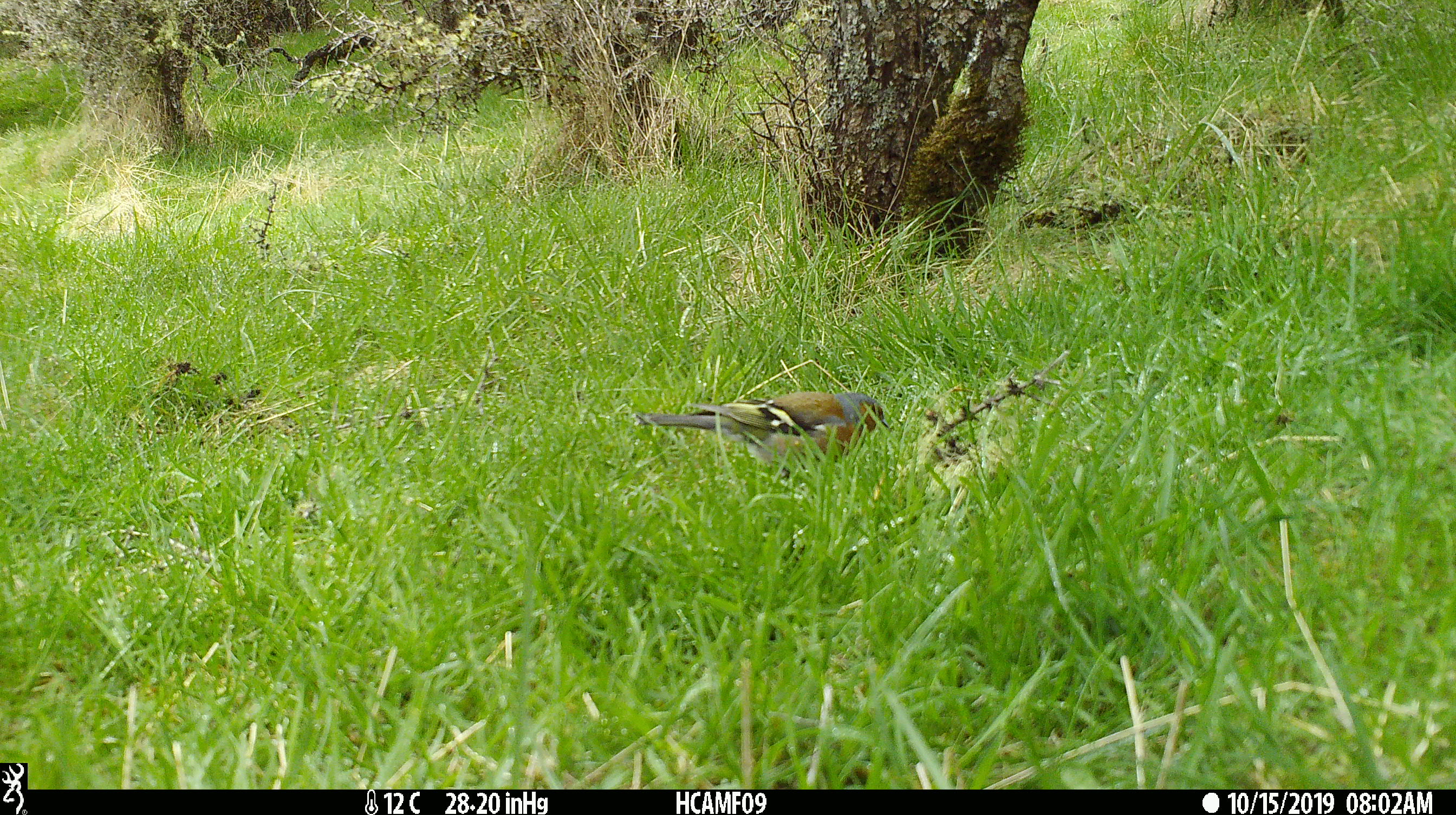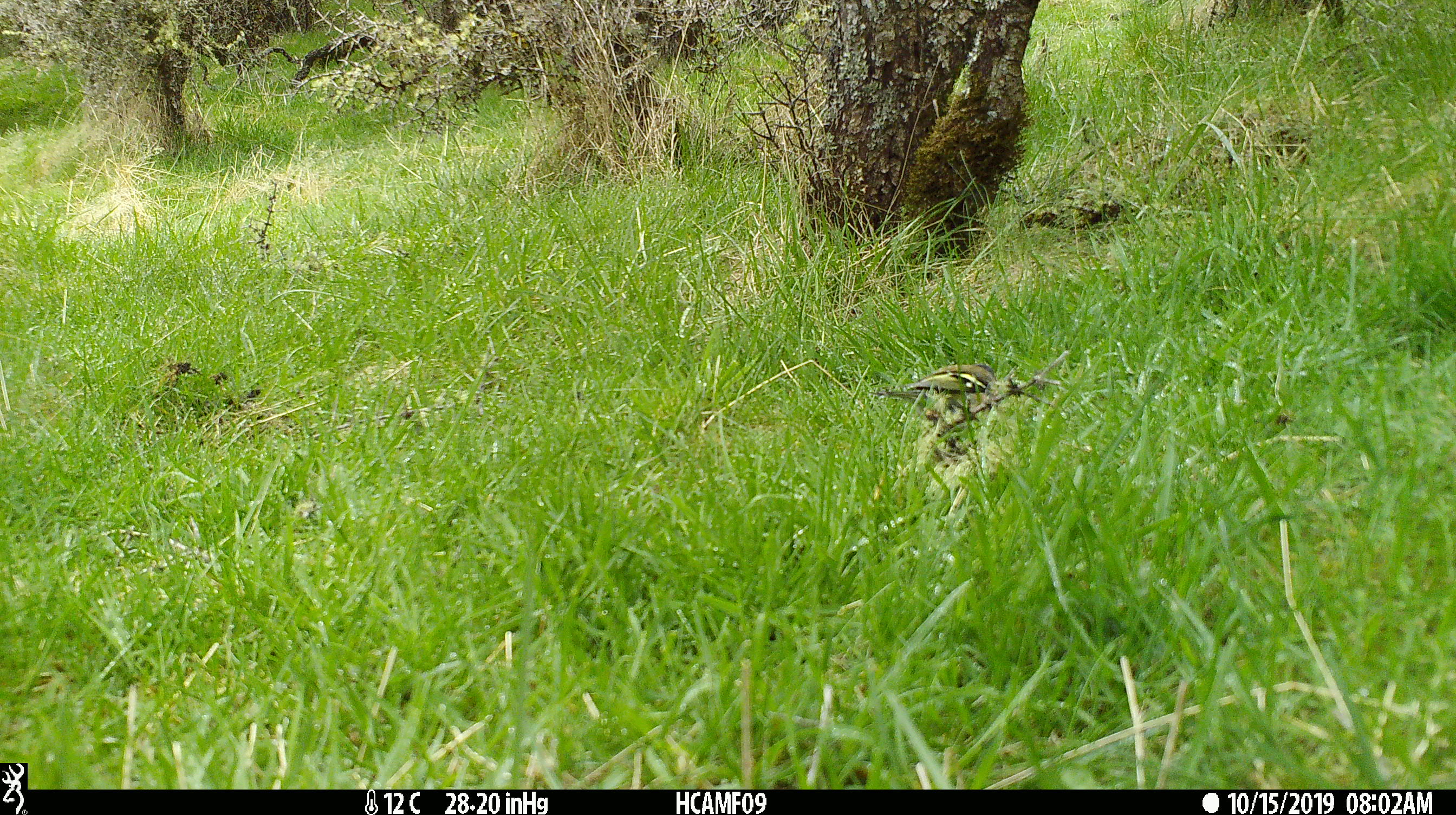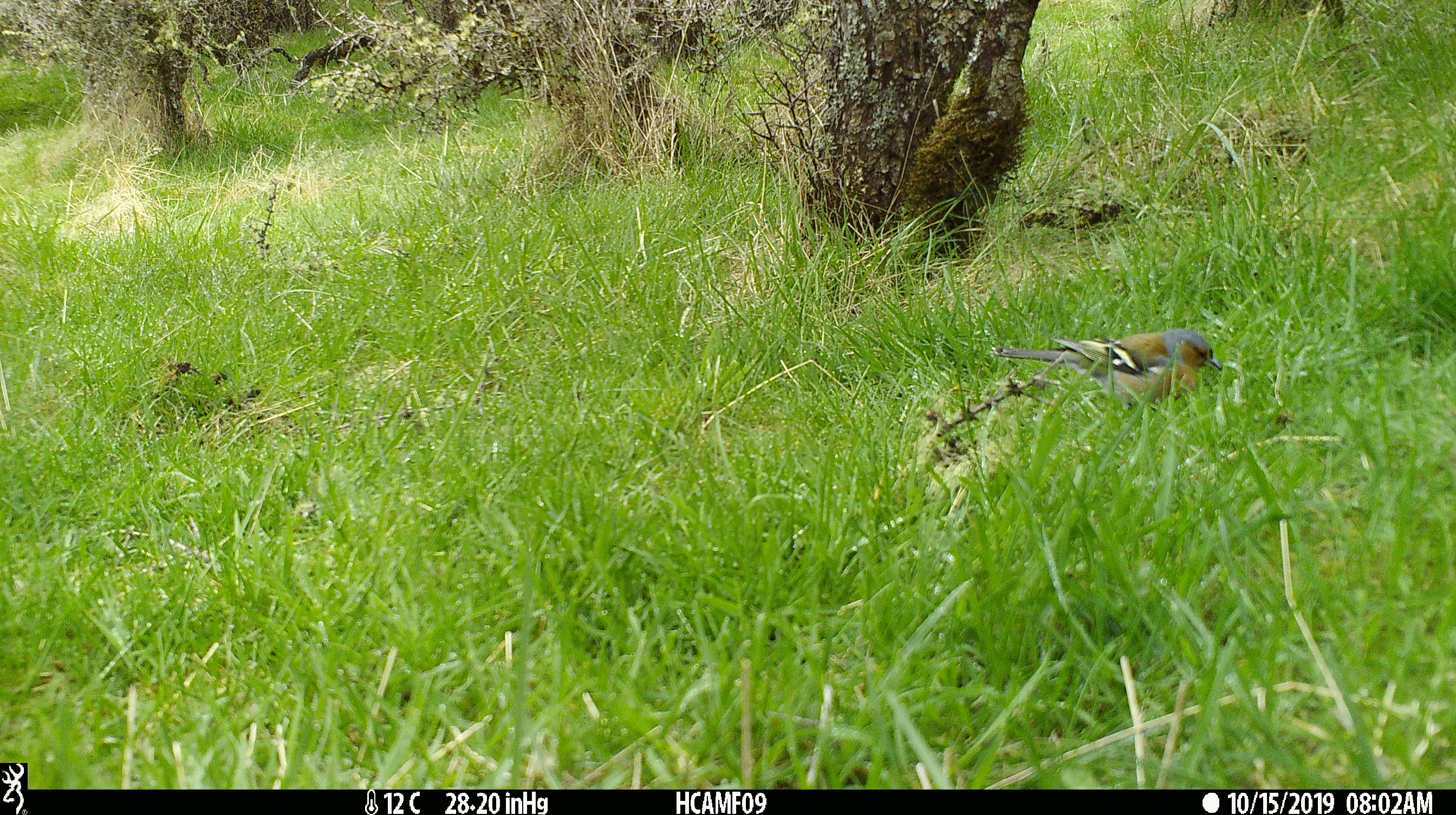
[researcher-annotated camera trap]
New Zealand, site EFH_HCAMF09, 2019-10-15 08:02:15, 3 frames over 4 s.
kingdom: Animalia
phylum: Chordata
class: Aves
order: Passeriformes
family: Fringillidae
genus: Fringilla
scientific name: Fringilla coelebs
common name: common chaffinch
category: chaffinch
Chaffinch (common chaffinch) (Fringilla coelebs).